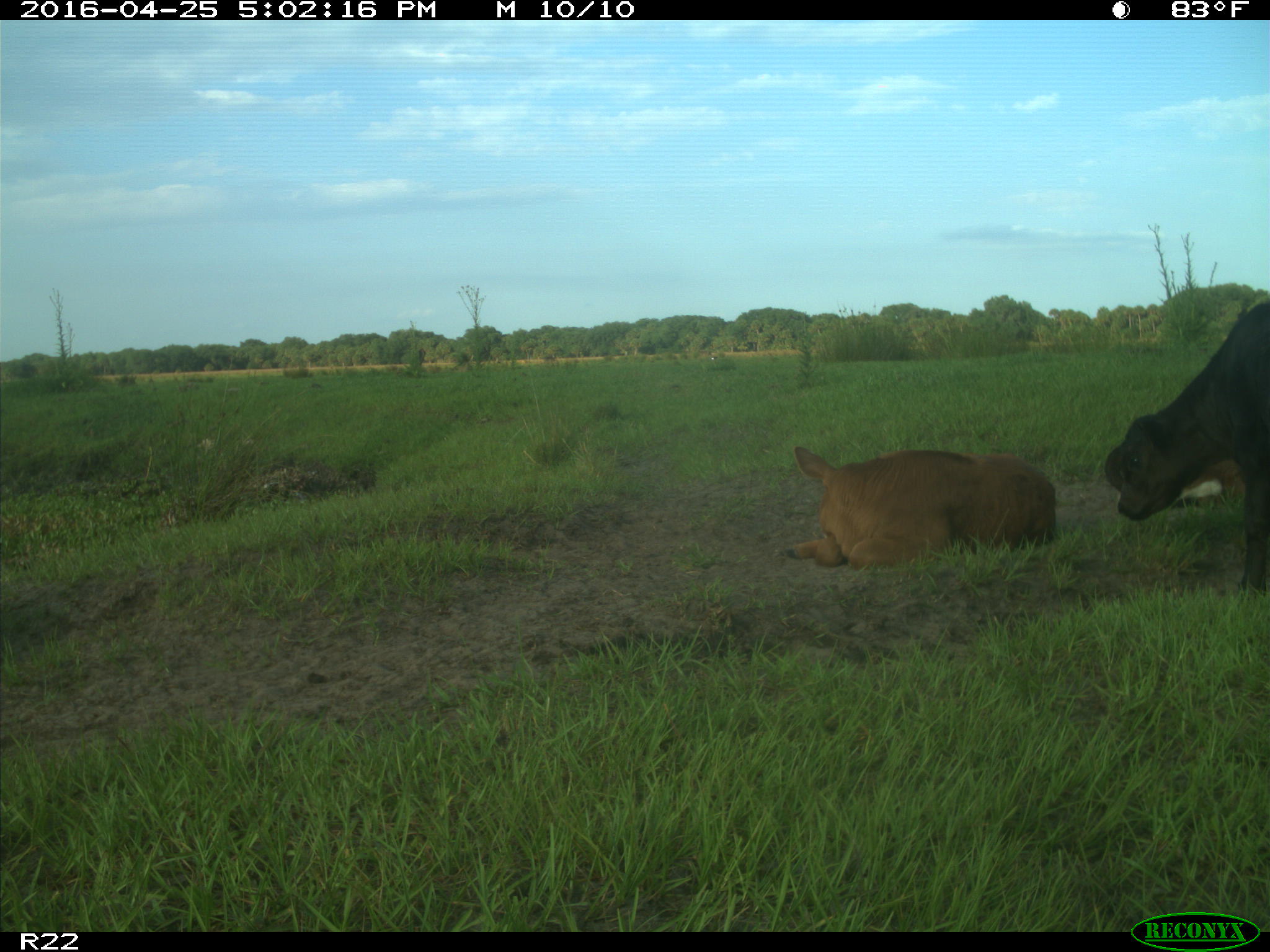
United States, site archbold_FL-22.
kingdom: Animalia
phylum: Chordata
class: Mammalia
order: Artiodactyla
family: Bovidae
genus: Bos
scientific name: Bos taurus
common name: domestic cow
Bos taurus (domestic cow).